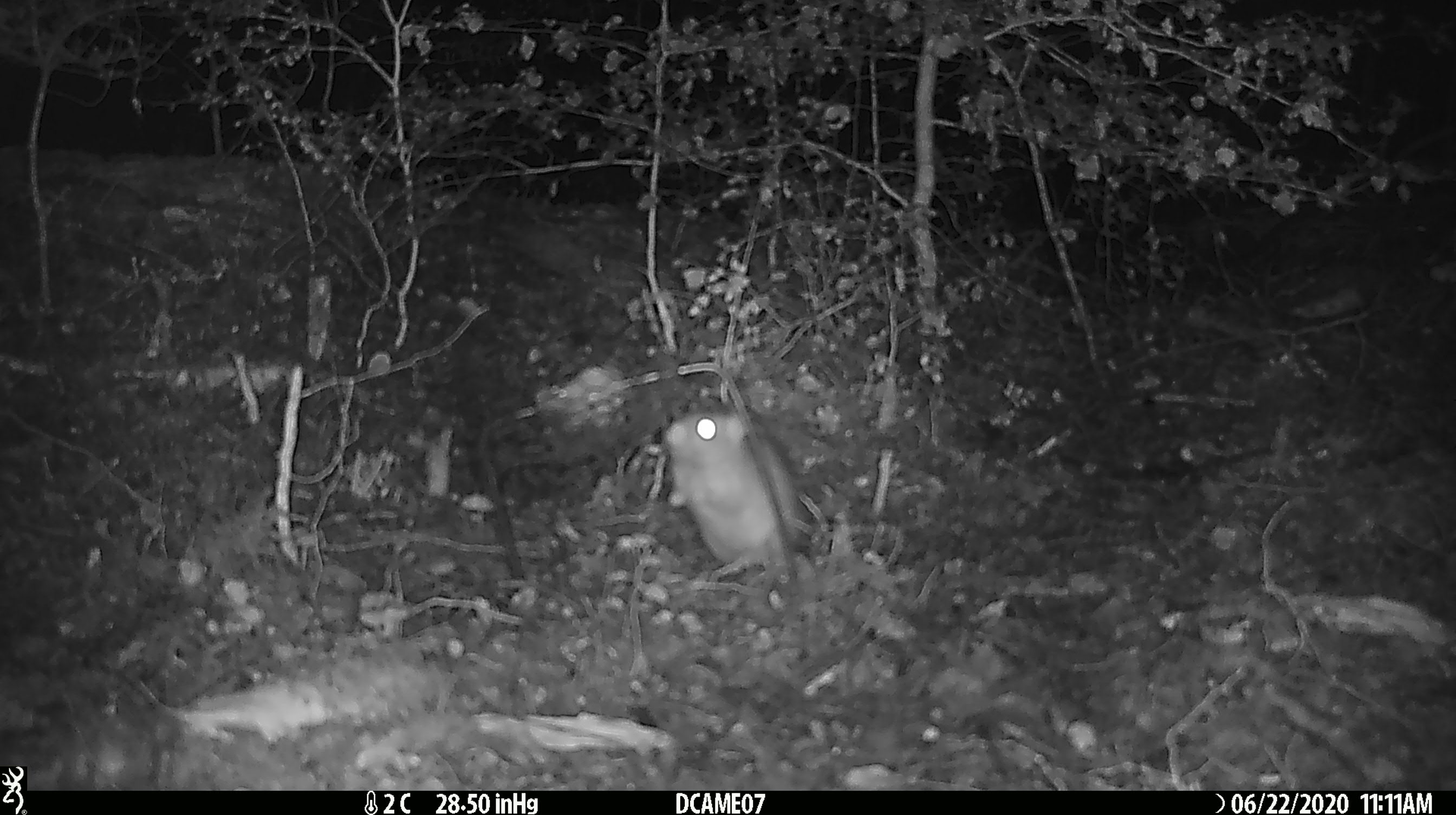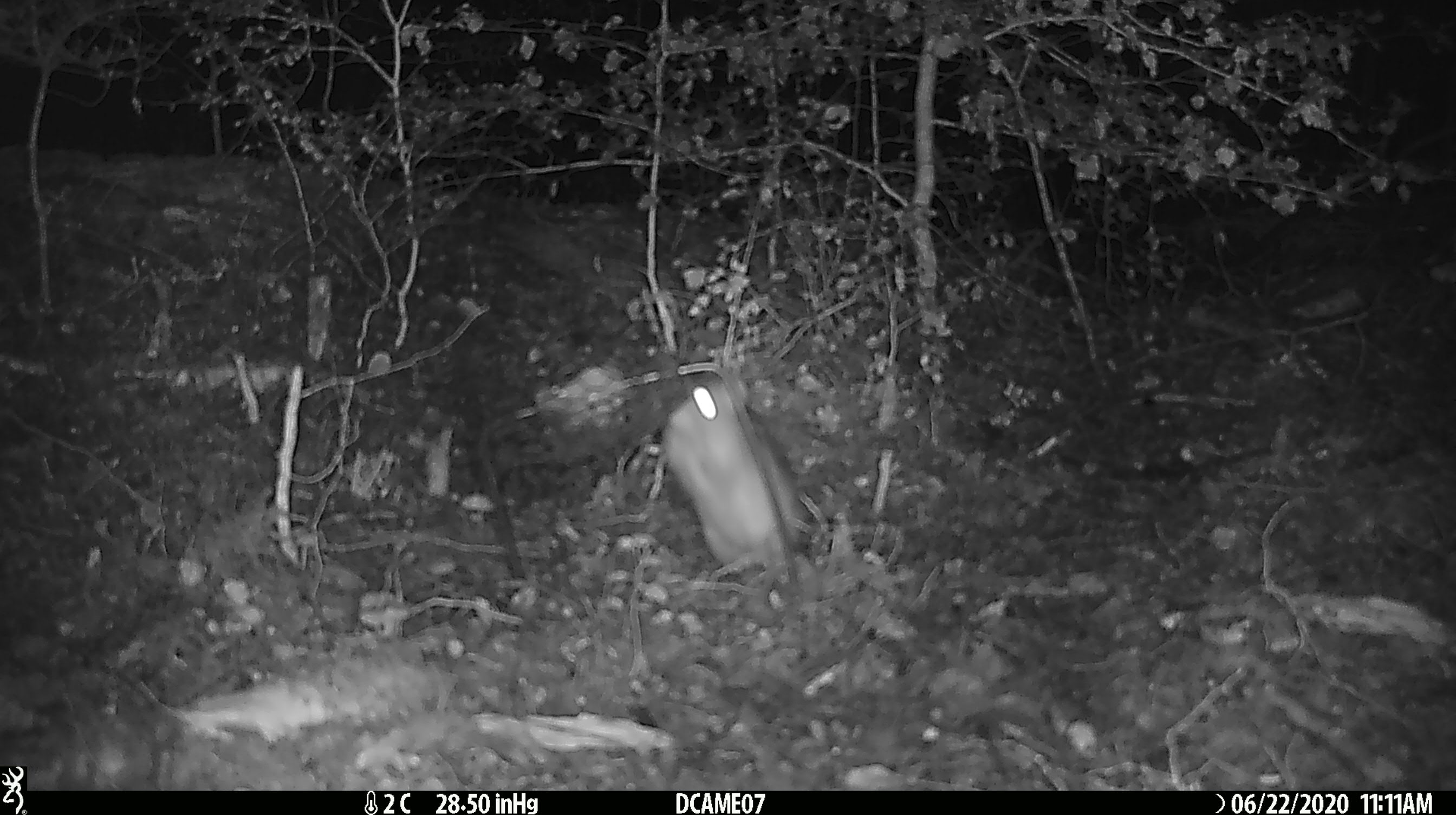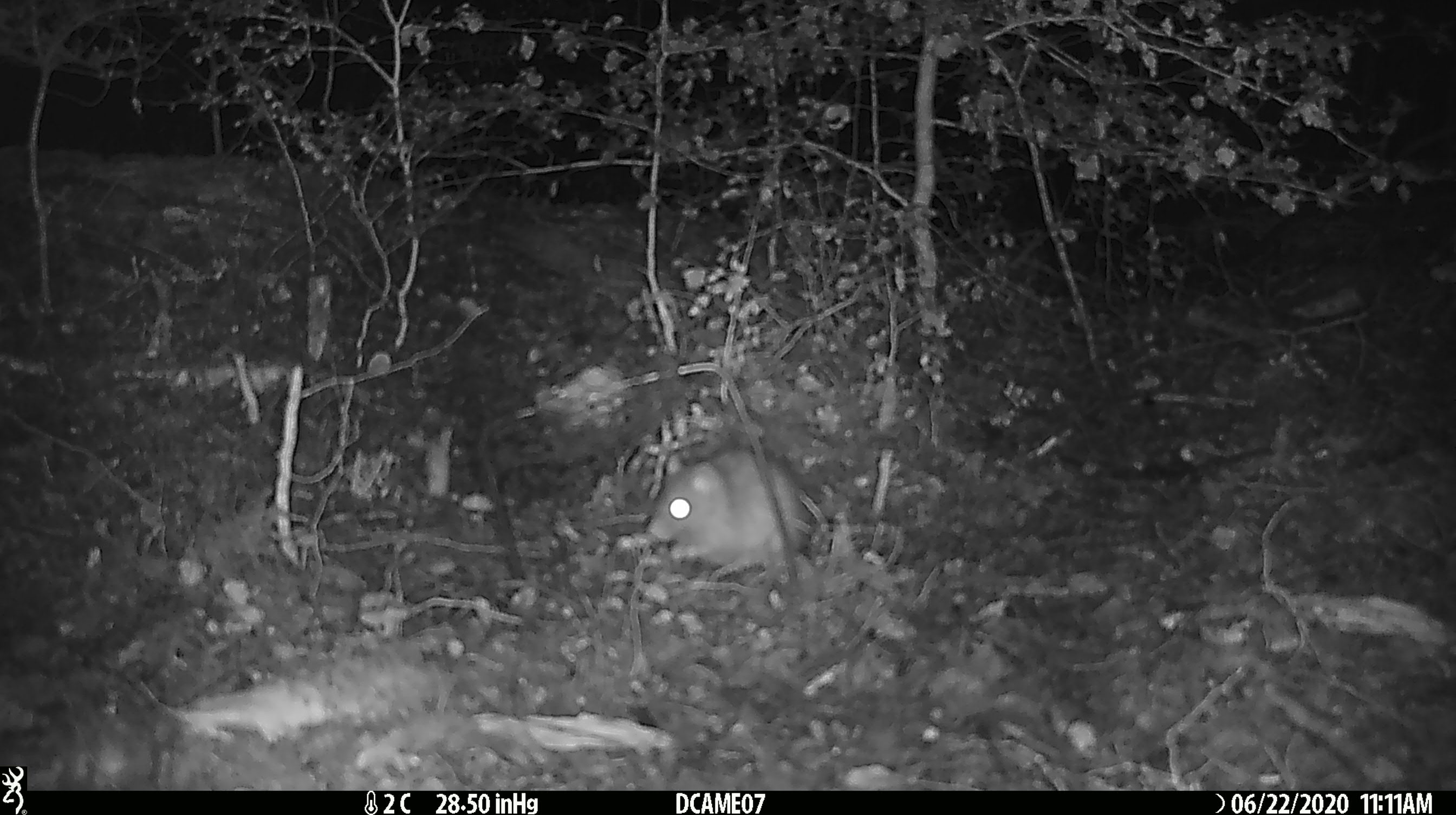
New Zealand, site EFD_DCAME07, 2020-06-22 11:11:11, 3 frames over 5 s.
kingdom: Animalia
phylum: Chordata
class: Mammalia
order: Rodentia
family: Muridae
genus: Rattus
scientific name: Rattus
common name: rat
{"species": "rat (Rattus)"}